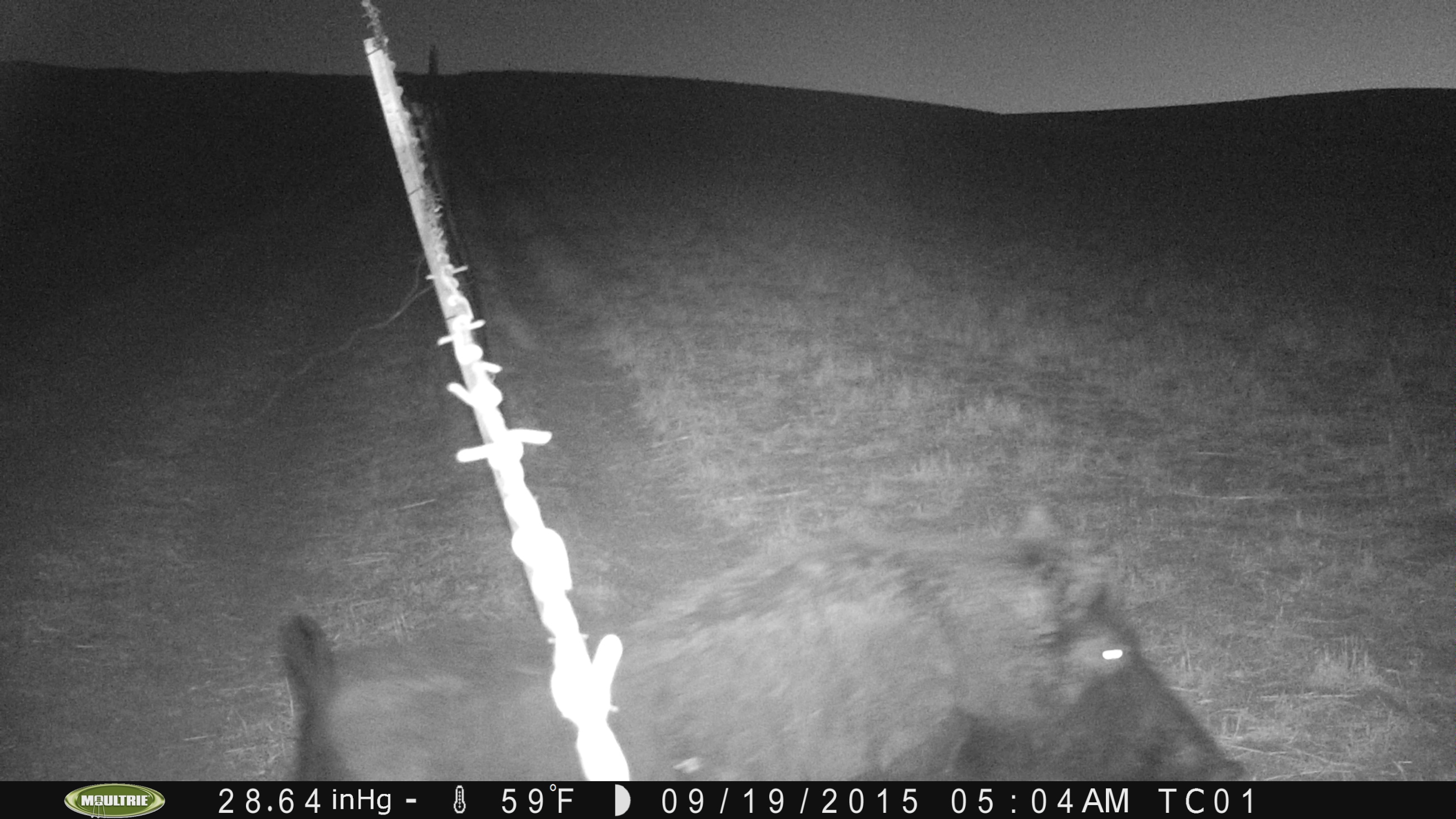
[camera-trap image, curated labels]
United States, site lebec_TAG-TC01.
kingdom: Animalia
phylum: Chordata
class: Mammalia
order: Artiodactyla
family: Suidae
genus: Sus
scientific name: Sus scrofa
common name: wild boar